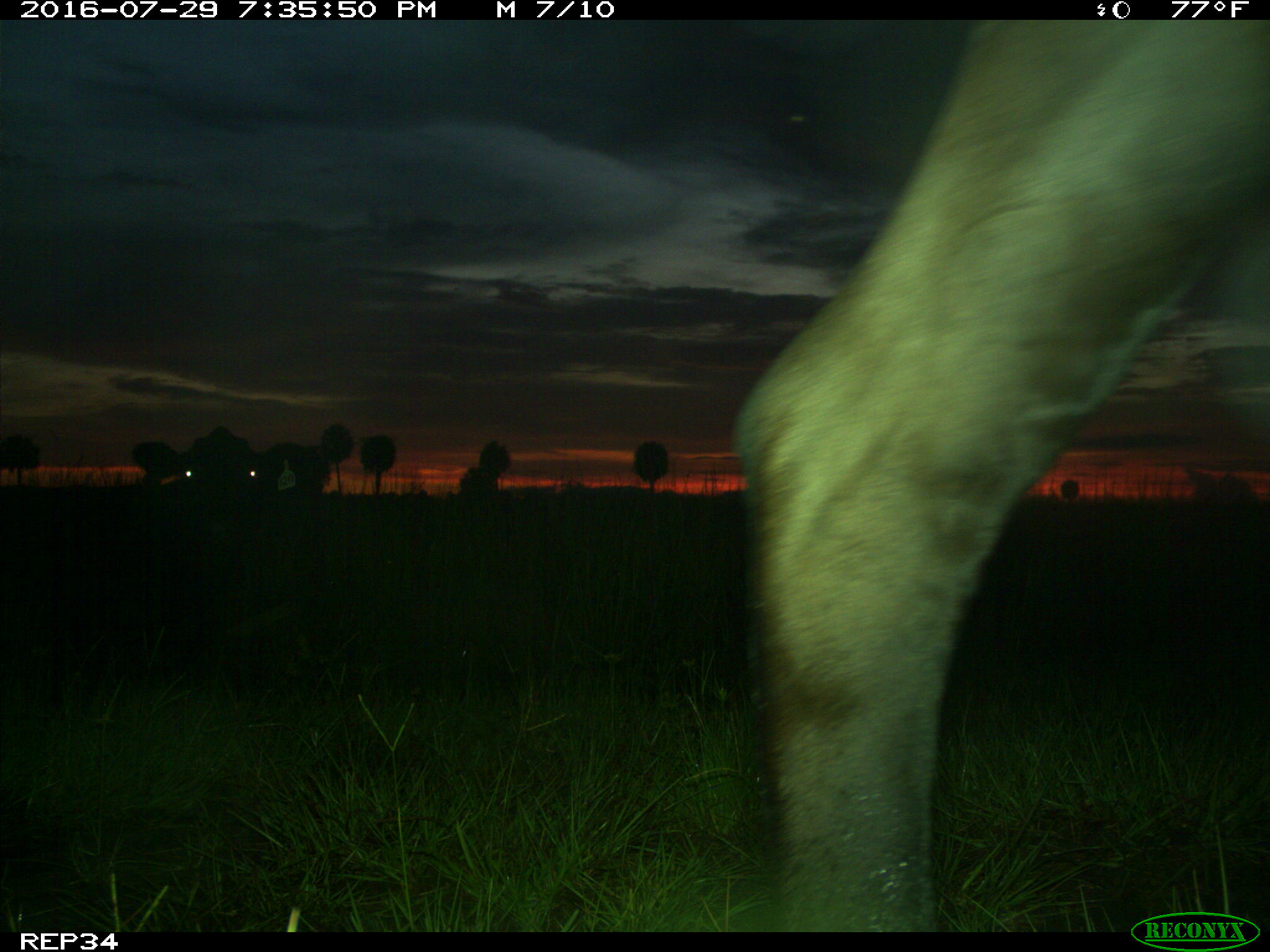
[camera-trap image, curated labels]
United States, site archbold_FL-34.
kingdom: Animalia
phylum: Chordata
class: Mammalia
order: Artiodactyla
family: Bovidae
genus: Bos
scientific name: Bos taurus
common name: domestic cow